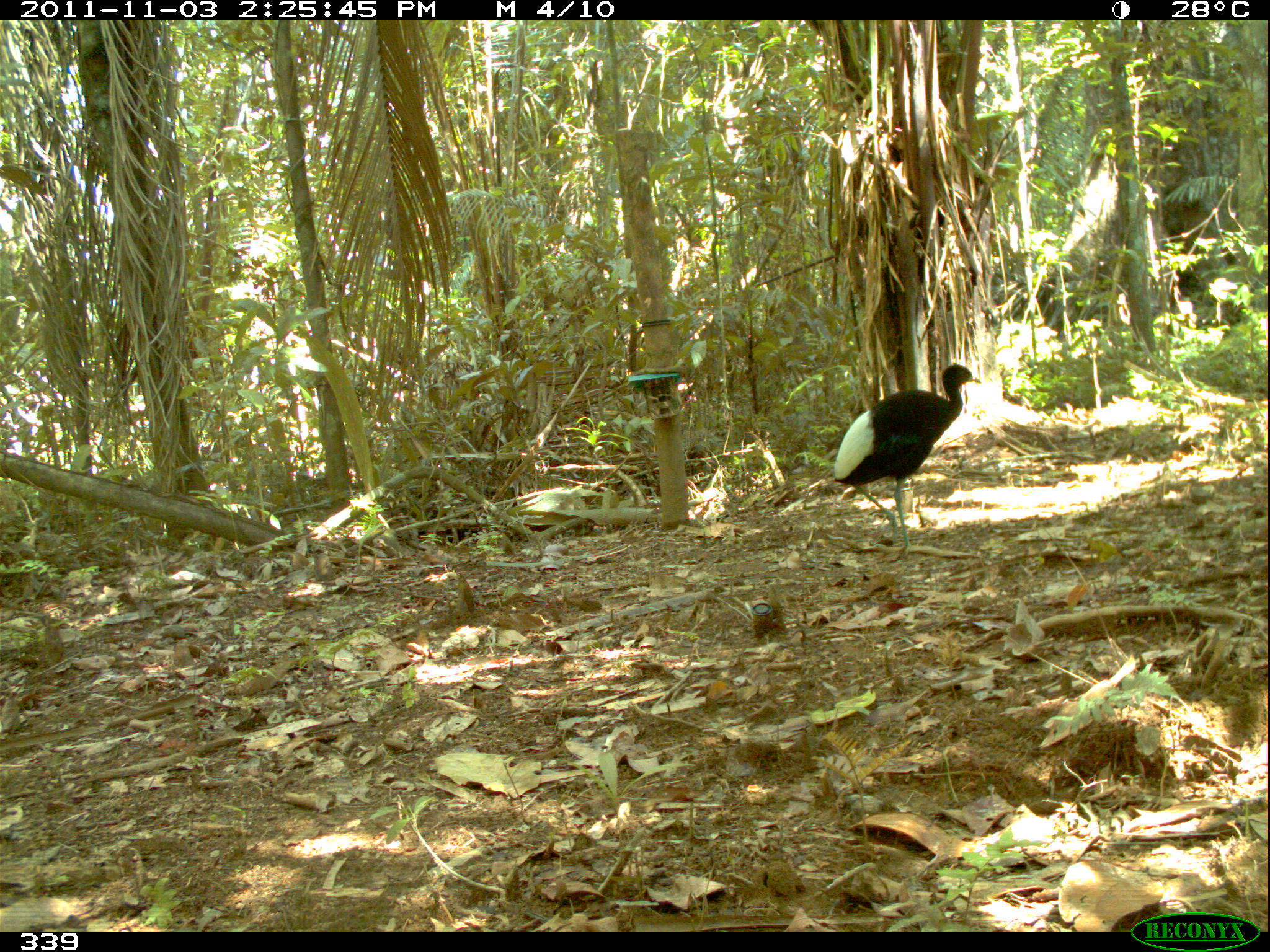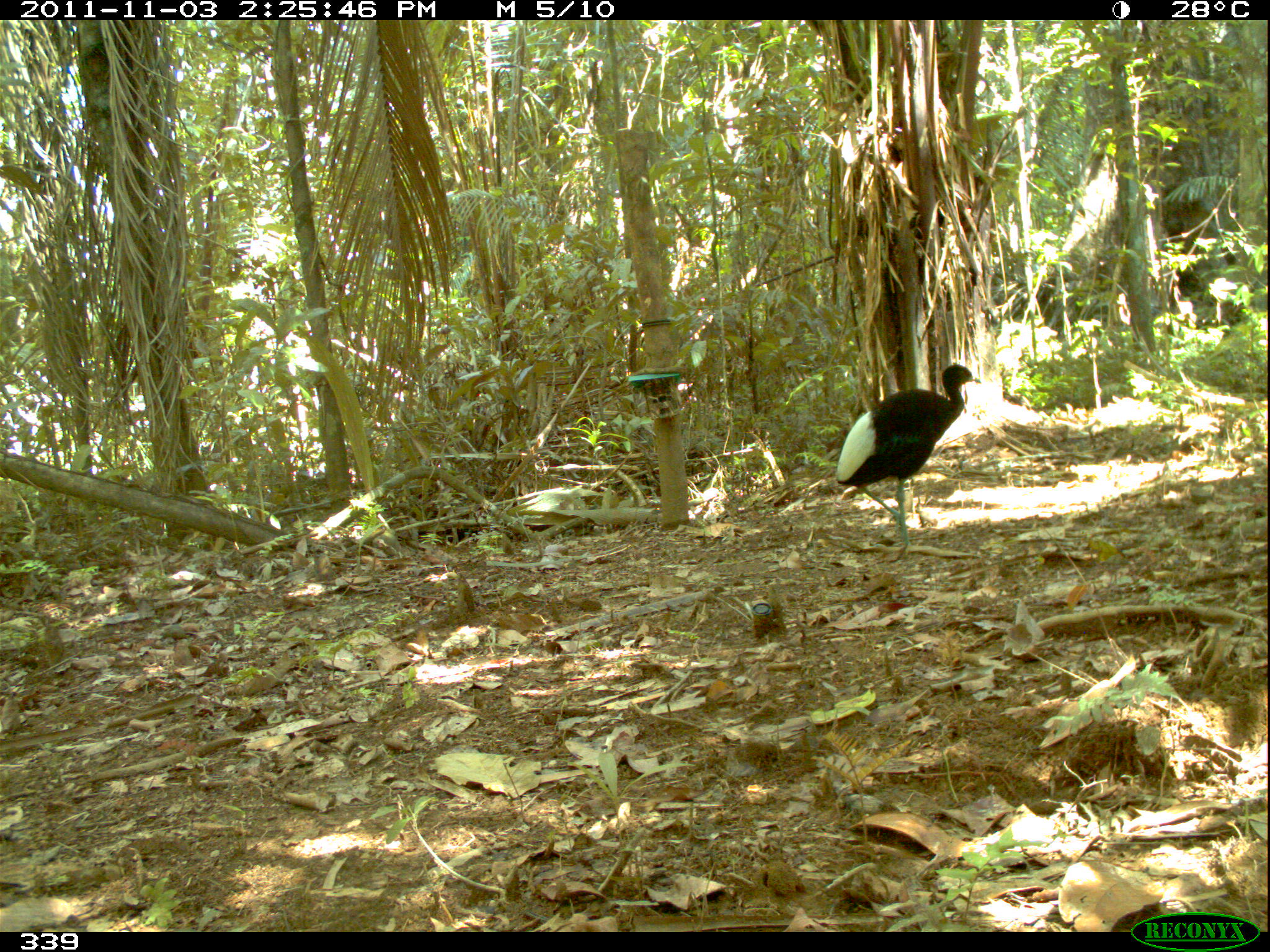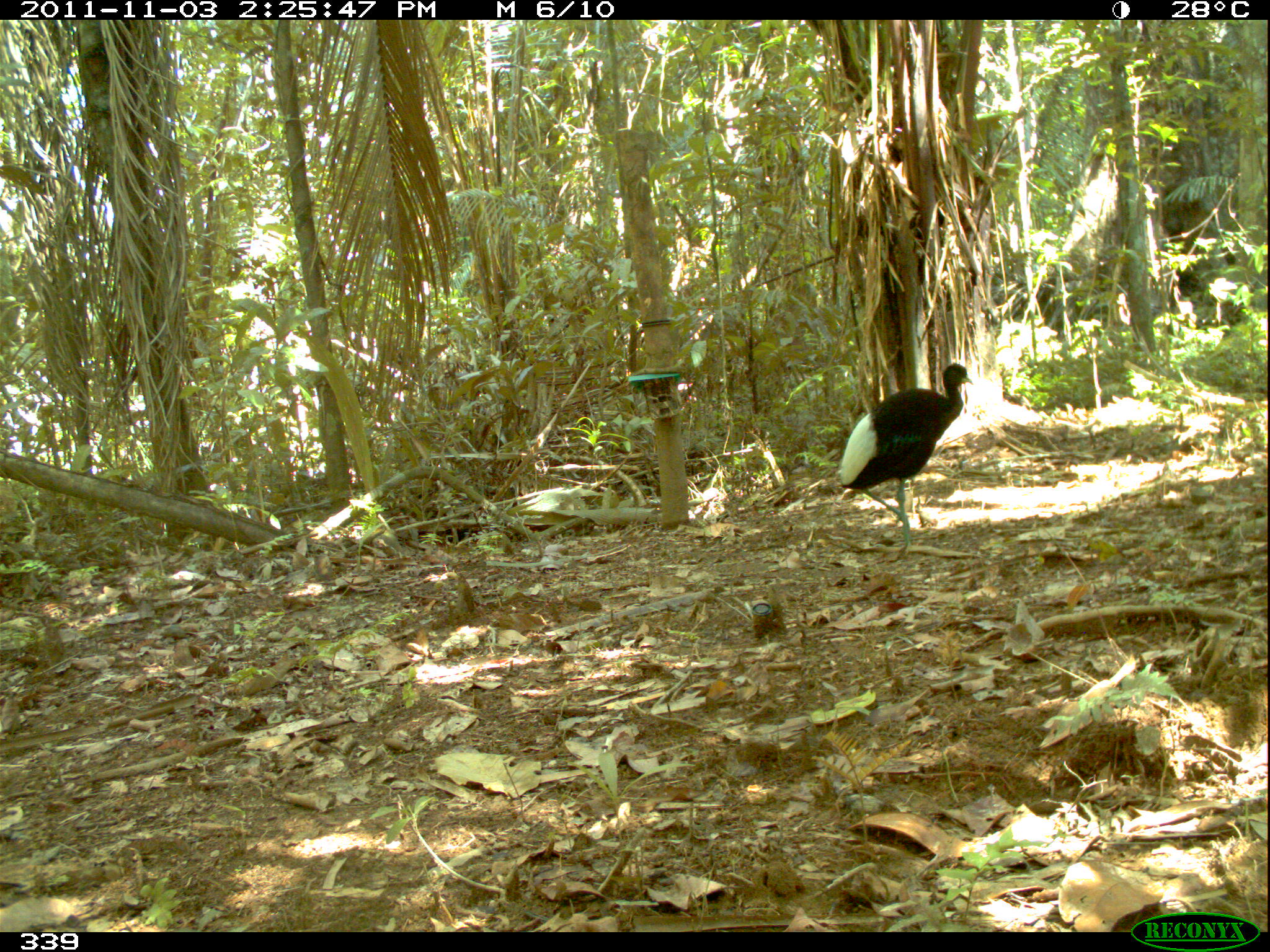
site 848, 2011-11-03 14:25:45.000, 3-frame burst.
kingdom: Animalia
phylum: Chordata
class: Aves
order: Gruiformes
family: Psophiidae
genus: Psophia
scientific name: Psophia leucoptera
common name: pale-winged trumpeter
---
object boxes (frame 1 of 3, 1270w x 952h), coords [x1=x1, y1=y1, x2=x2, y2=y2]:
psophia leucoptera: [x1=833, y1=363, x2=982, y2=549]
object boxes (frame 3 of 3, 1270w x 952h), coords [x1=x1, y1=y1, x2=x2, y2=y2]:
psophia leucoptera: [x1=838, y1=362, x2=972, y2=553]